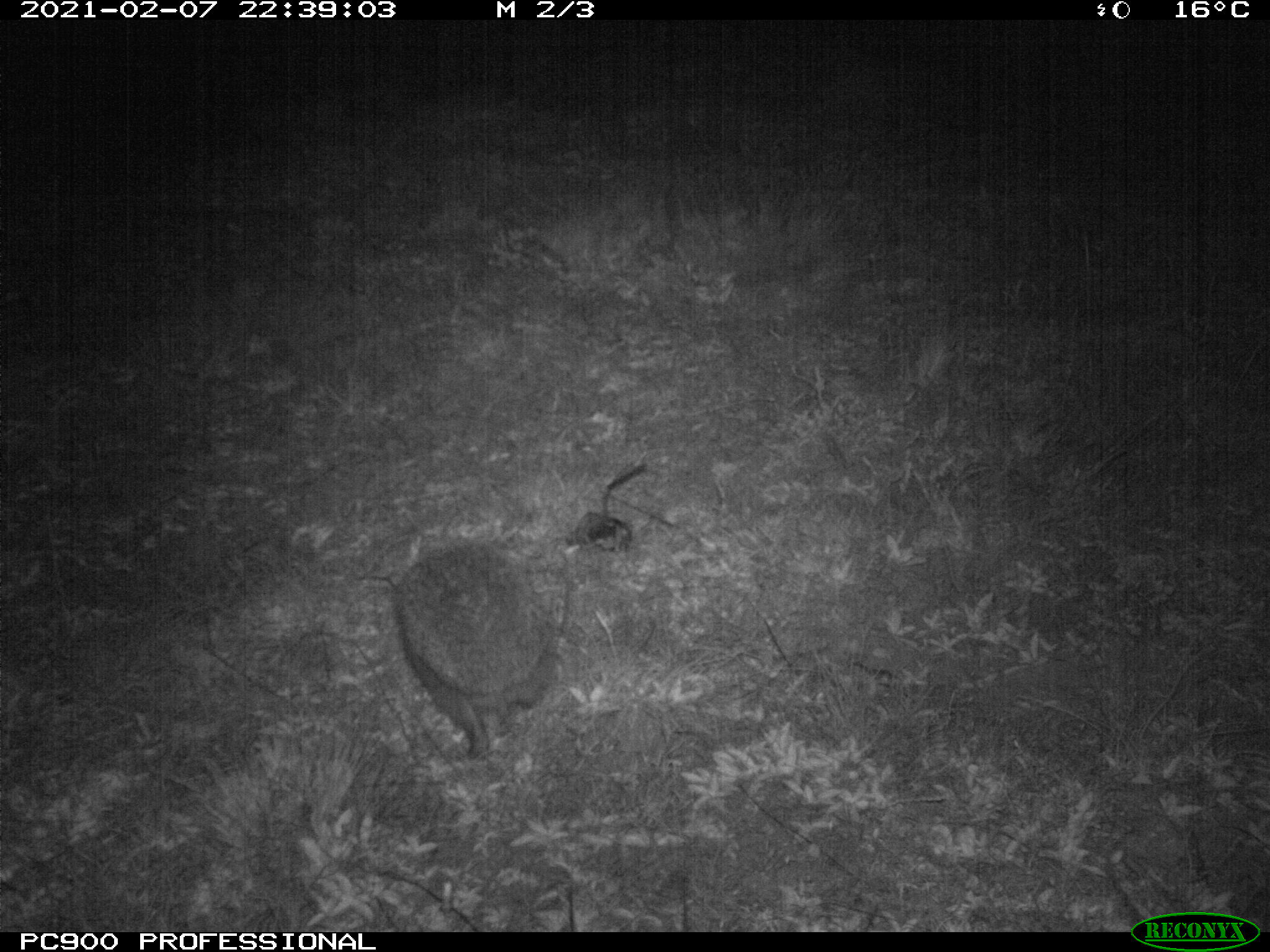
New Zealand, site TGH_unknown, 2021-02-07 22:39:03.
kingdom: Animalia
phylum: Chordata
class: Mammalia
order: Eulipotyphla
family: Erinaceidae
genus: Erinaceus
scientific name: Erinaceus europaeus europaeus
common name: european hedgehog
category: hedgehog